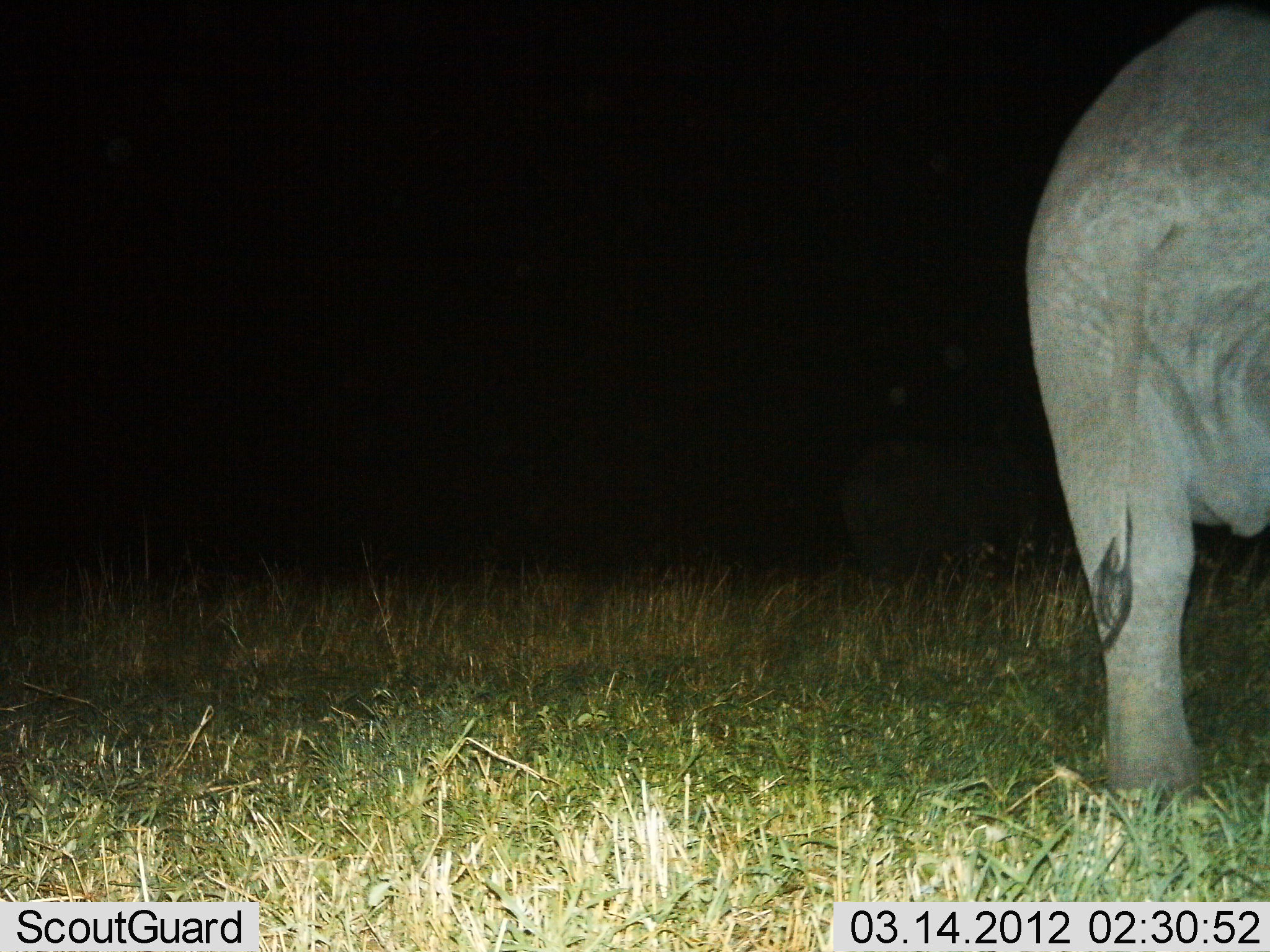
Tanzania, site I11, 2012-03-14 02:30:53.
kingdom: Animalia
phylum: Chordata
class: Mammalia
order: Proboscidea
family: Elephantidae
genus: Loxodonta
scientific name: Loxodonta africana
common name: african bush elephant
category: elephant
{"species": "elephant (african bush elephant) (Loxodonta africana)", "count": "1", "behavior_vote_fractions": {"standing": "93%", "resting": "0%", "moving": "7%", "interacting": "0%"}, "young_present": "0%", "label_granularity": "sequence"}